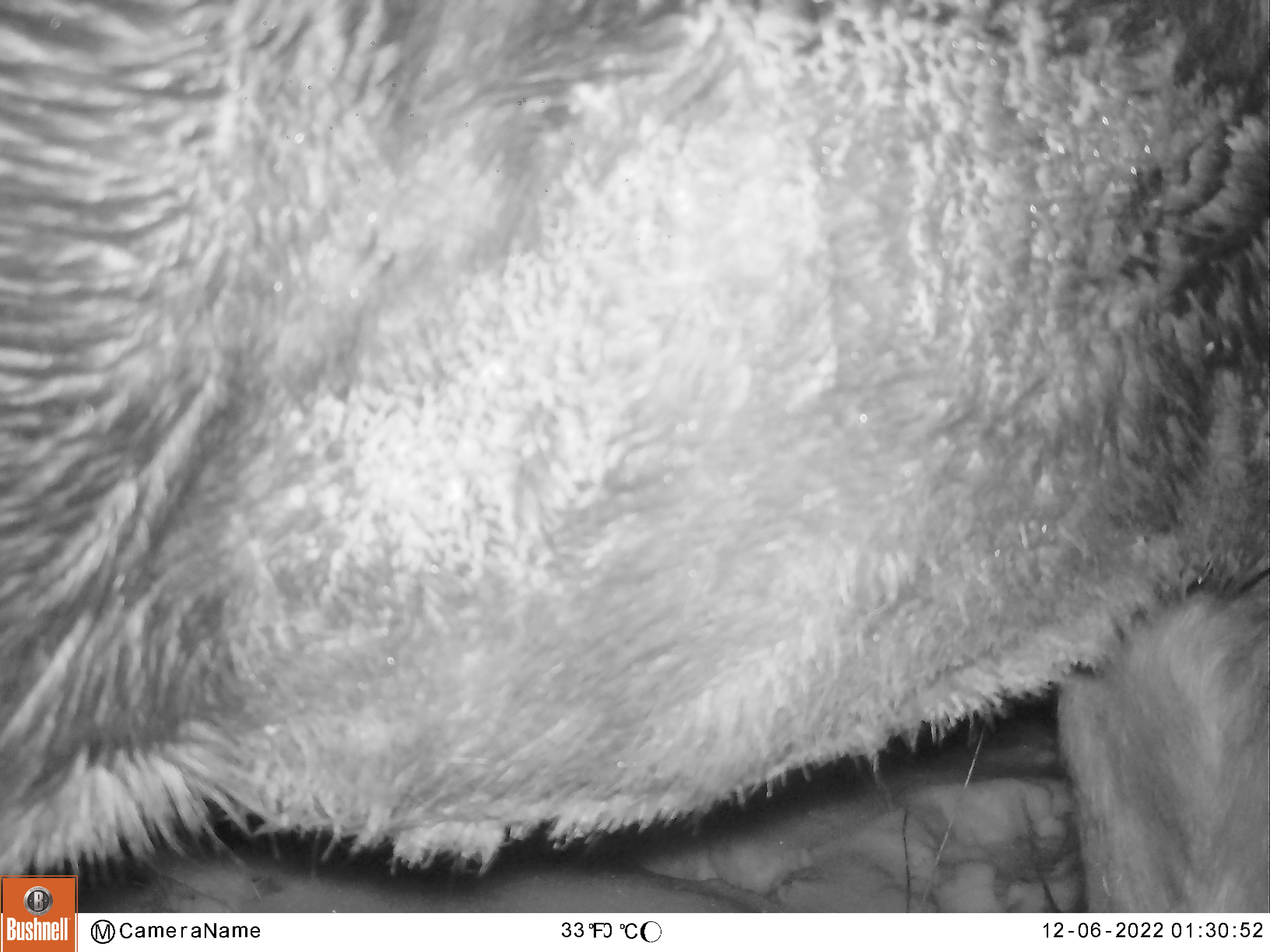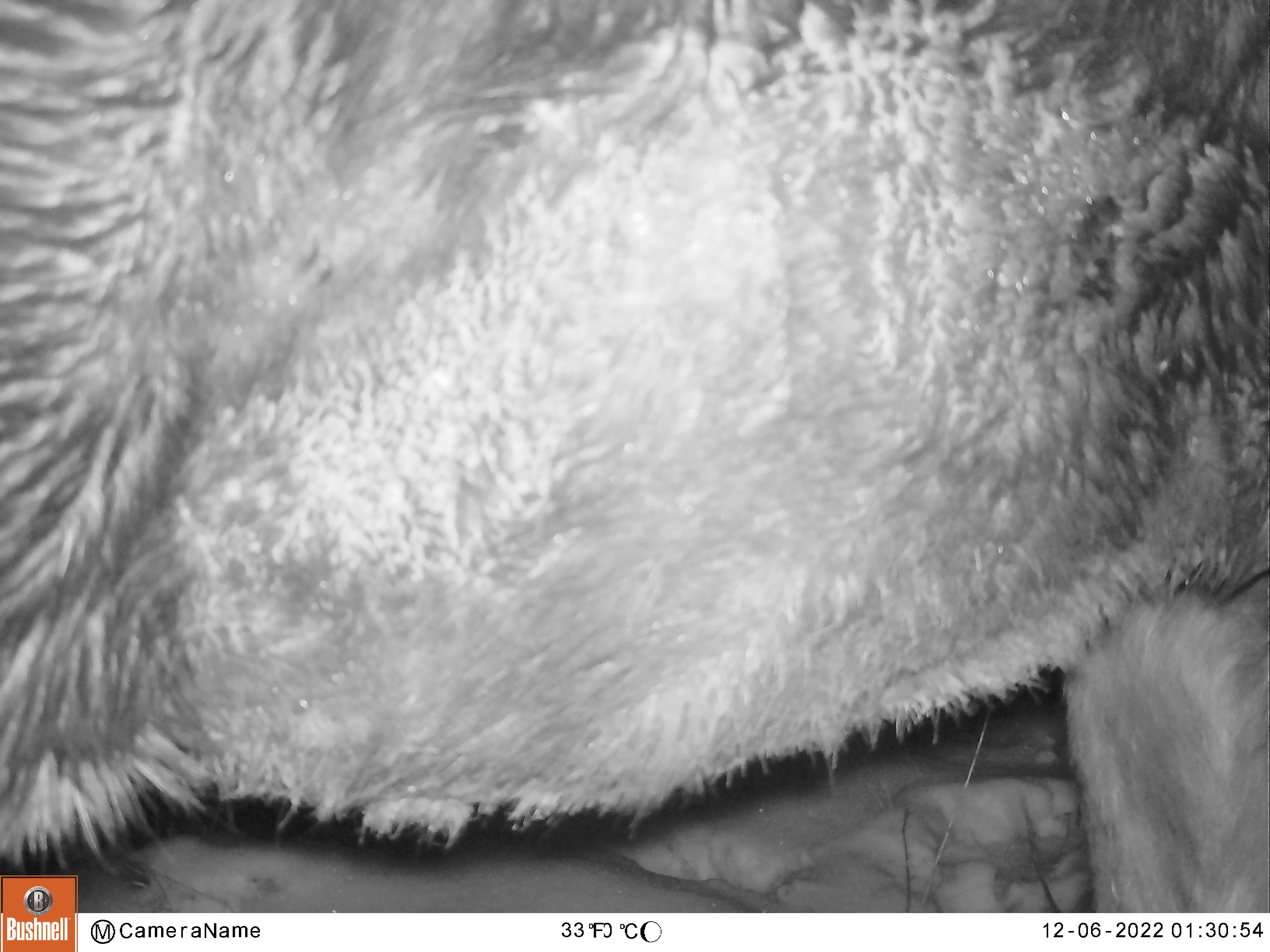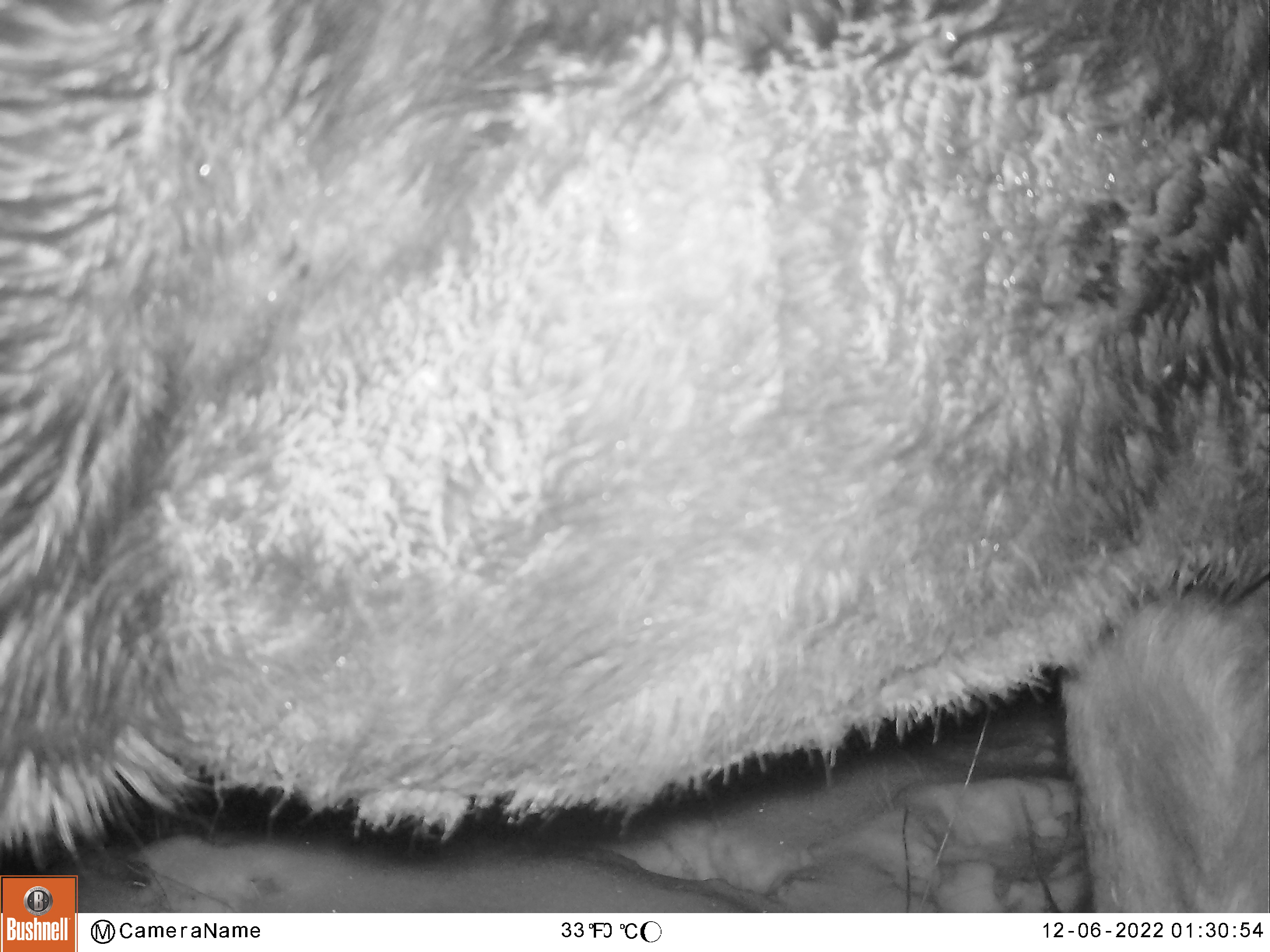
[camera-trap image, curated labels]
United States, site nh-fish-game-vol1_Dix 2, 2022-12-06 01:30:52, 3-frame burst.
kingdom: Animalia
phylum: Chordata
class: Mammalia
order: Artiodactyla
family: Cervidae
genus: Alces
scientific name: Alces alces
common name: moose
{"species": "moose (Alces alces)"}